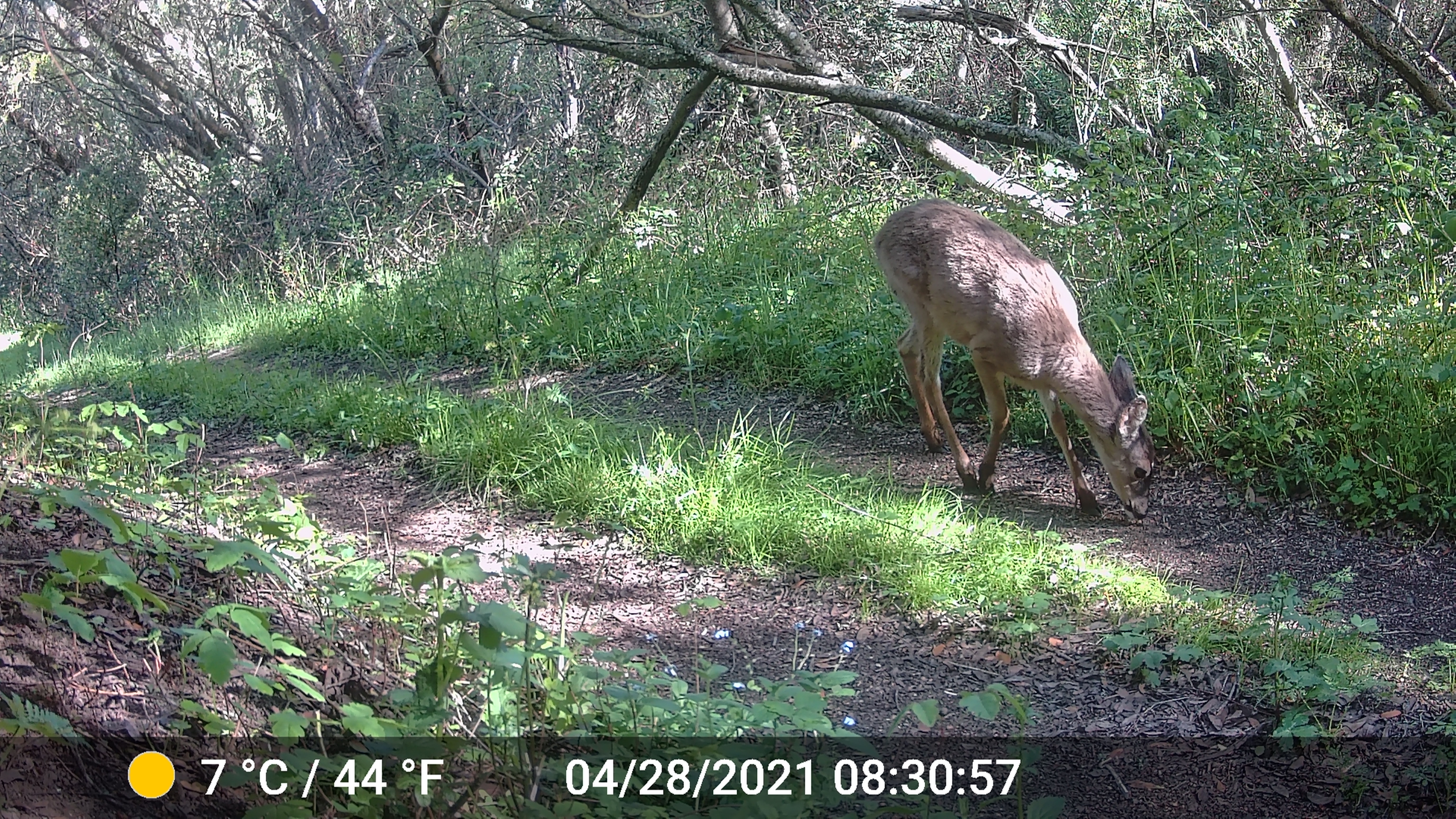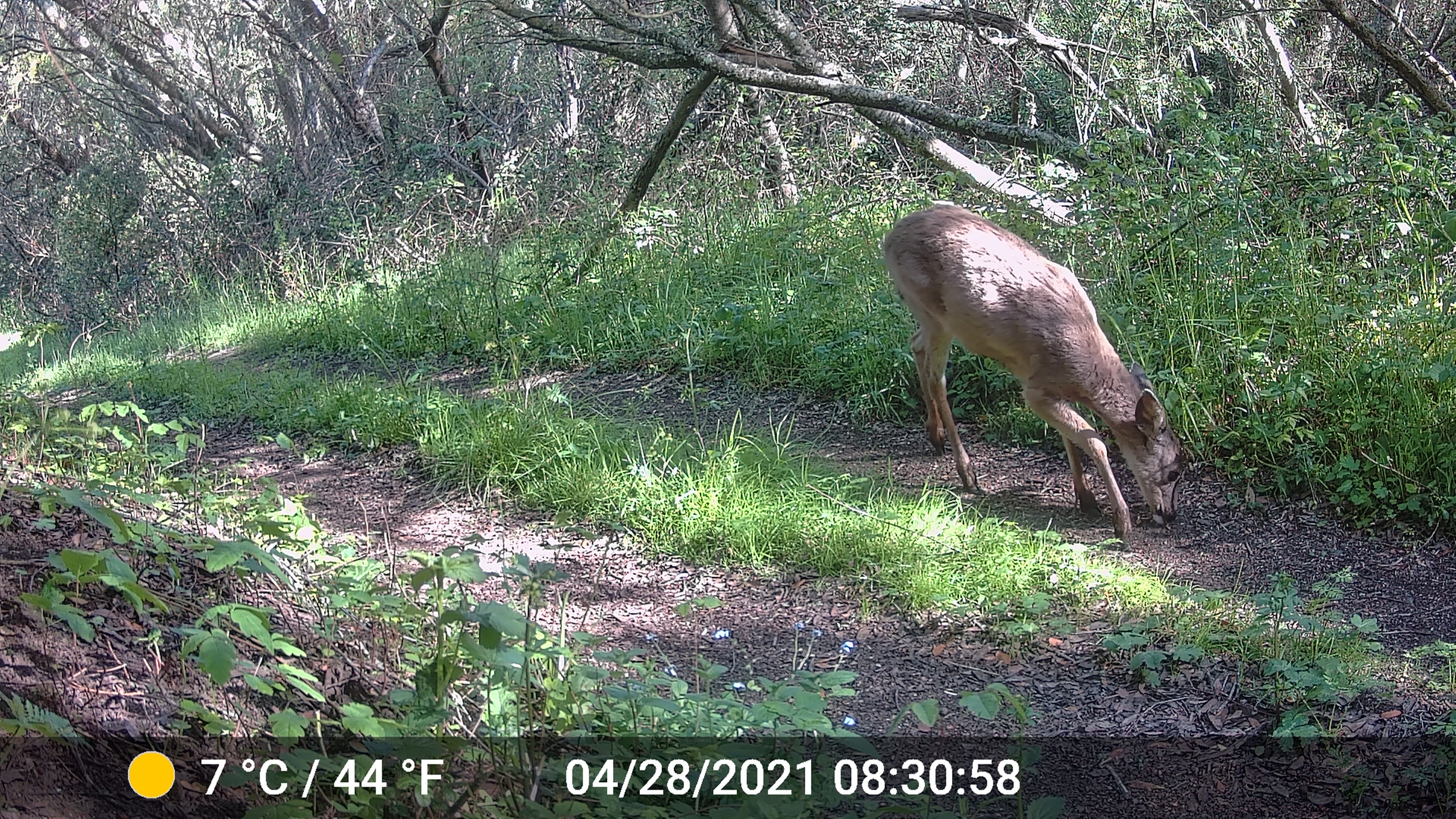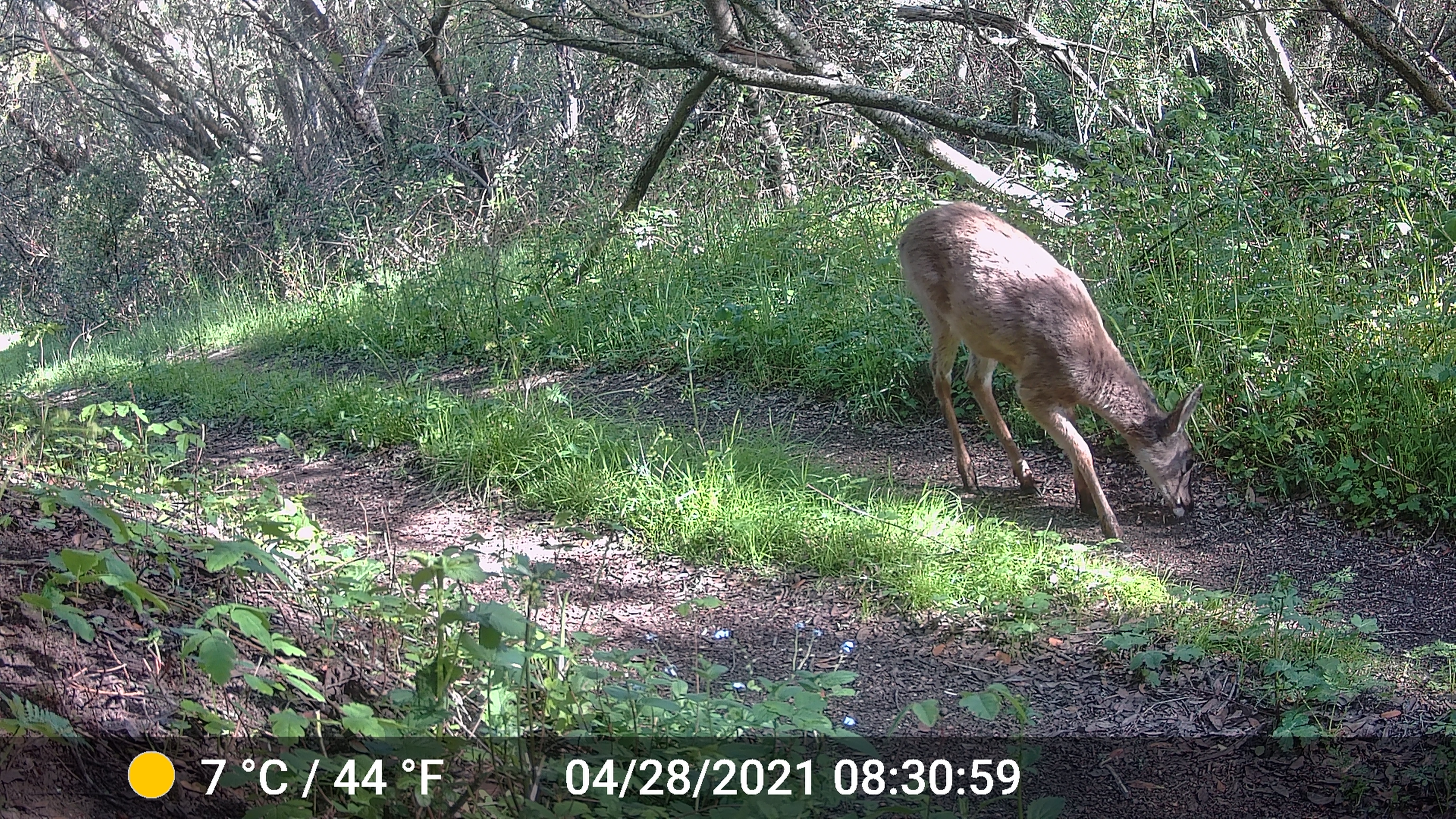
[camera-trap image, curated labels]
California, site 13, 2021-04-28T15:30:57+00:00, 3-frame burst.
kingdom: Animalia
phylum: Chordata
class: Mammalia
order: Artiodactyla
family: Cervidae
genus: Odocoileus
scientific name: Odocoileus hemionus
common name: mule deer